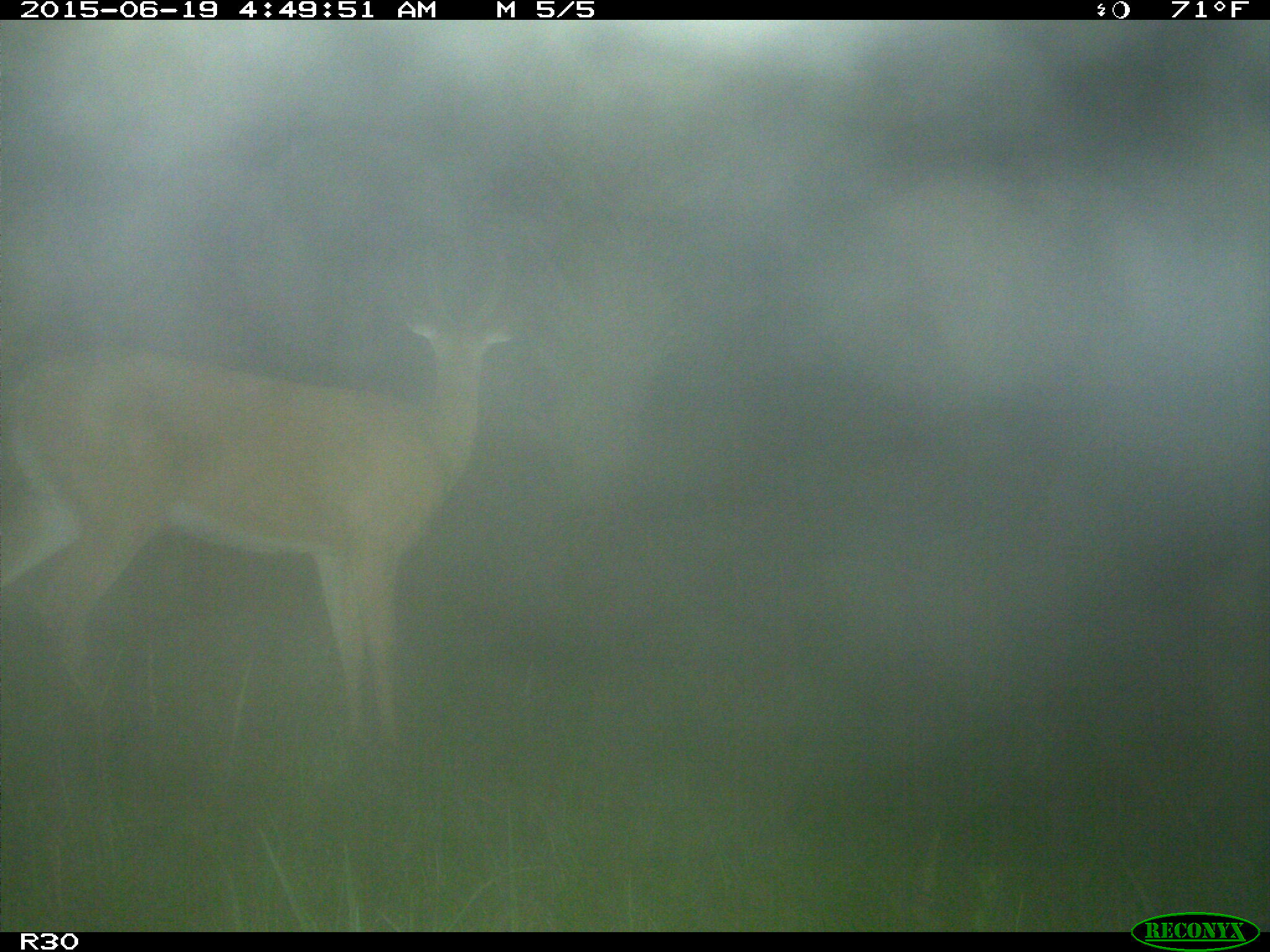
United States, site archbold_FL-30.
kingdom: Animalia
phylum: Chordata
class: Mammalia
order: Artiodactyla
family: Cervidae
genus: Odocoileus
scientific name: Odocoileus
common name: deer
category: unidentified deer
Unidentified deer (deer) (Odocoileus).